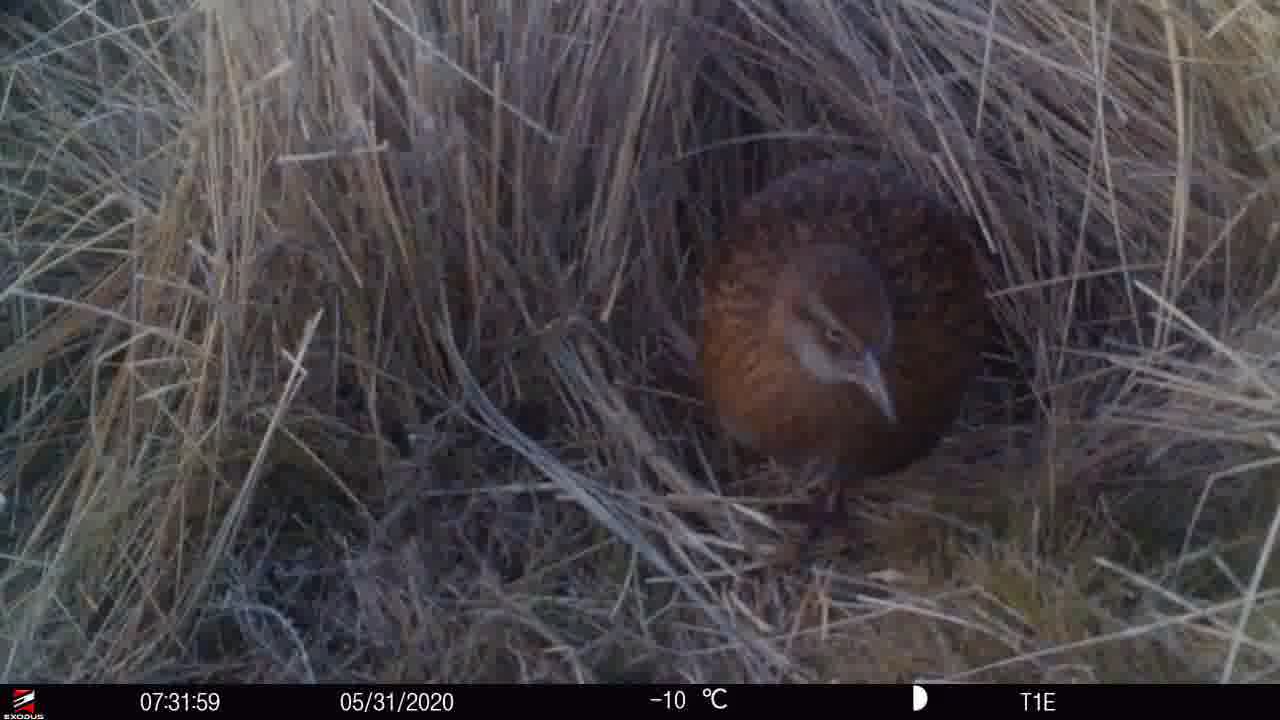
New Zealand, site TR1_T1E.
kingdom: Animalia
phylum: Chordata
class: Aves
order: Gruiformes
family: Rallidae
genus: Gallirallus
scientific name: Gallirallus australis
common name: weka